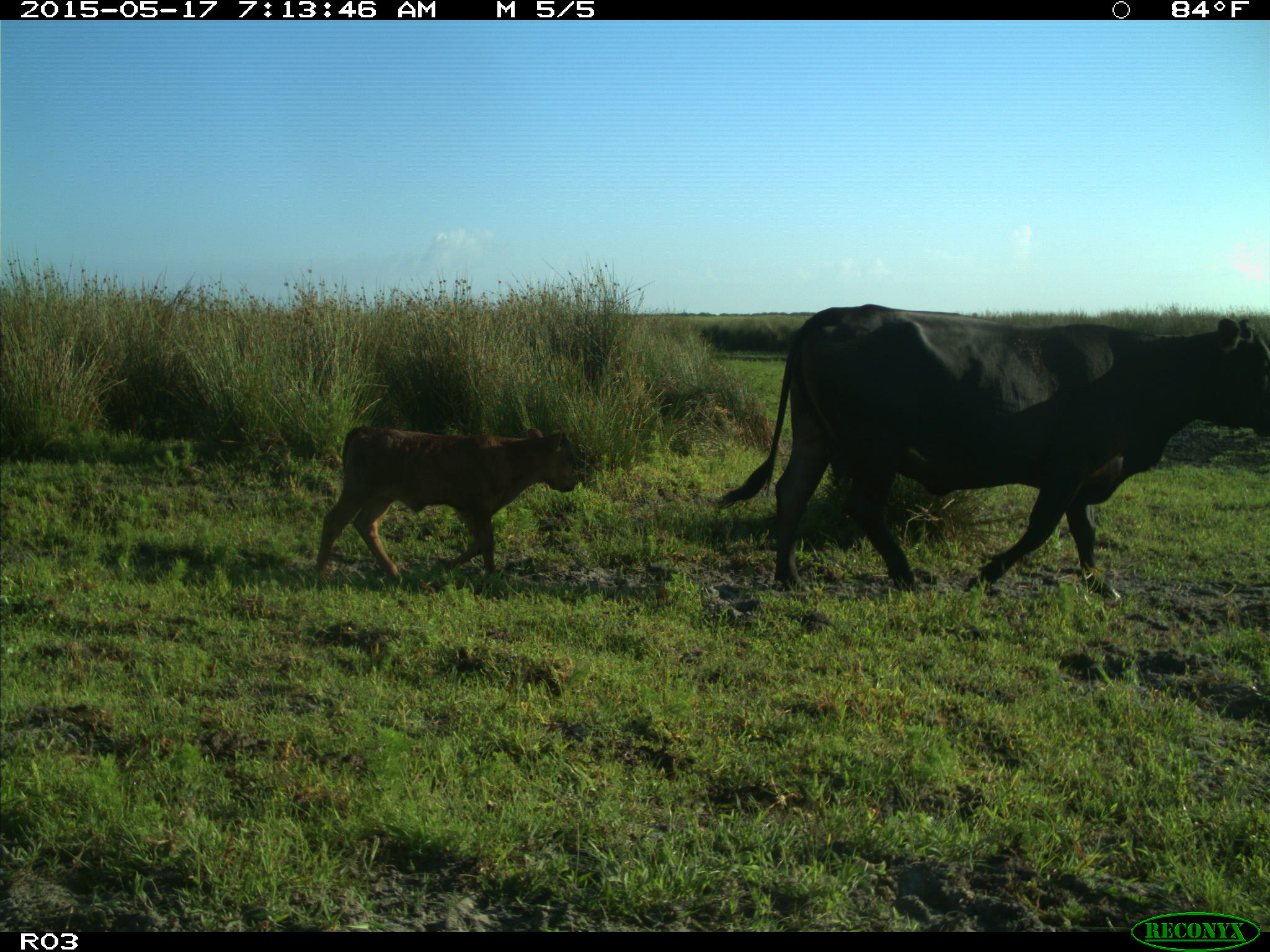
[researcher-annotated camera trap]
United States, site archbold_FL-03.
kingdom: Animalia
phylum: Chordata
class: Mammalia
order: Artiodactyla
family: Bovidae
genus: Bos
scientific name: Bos taurus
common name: domestic cow